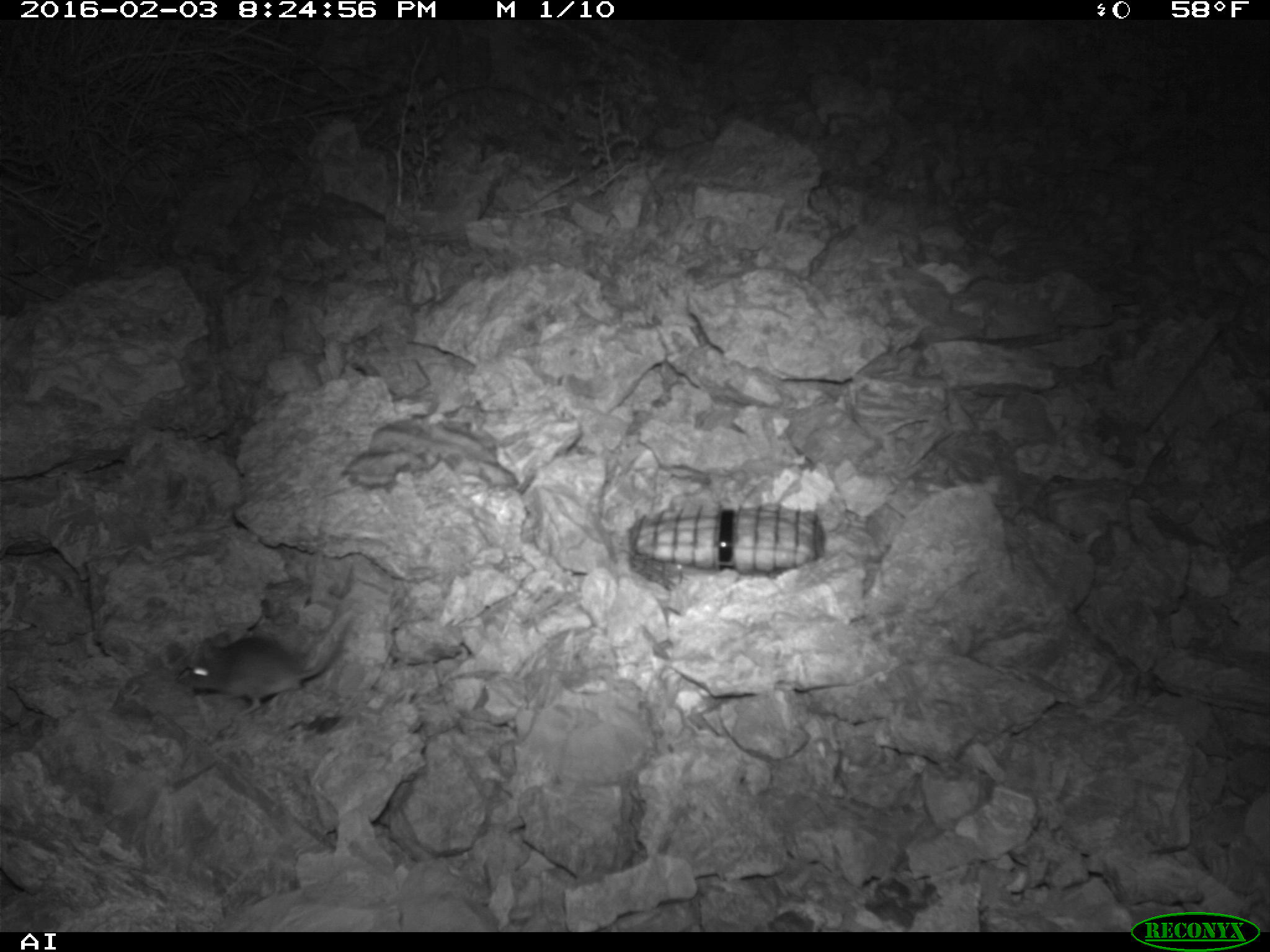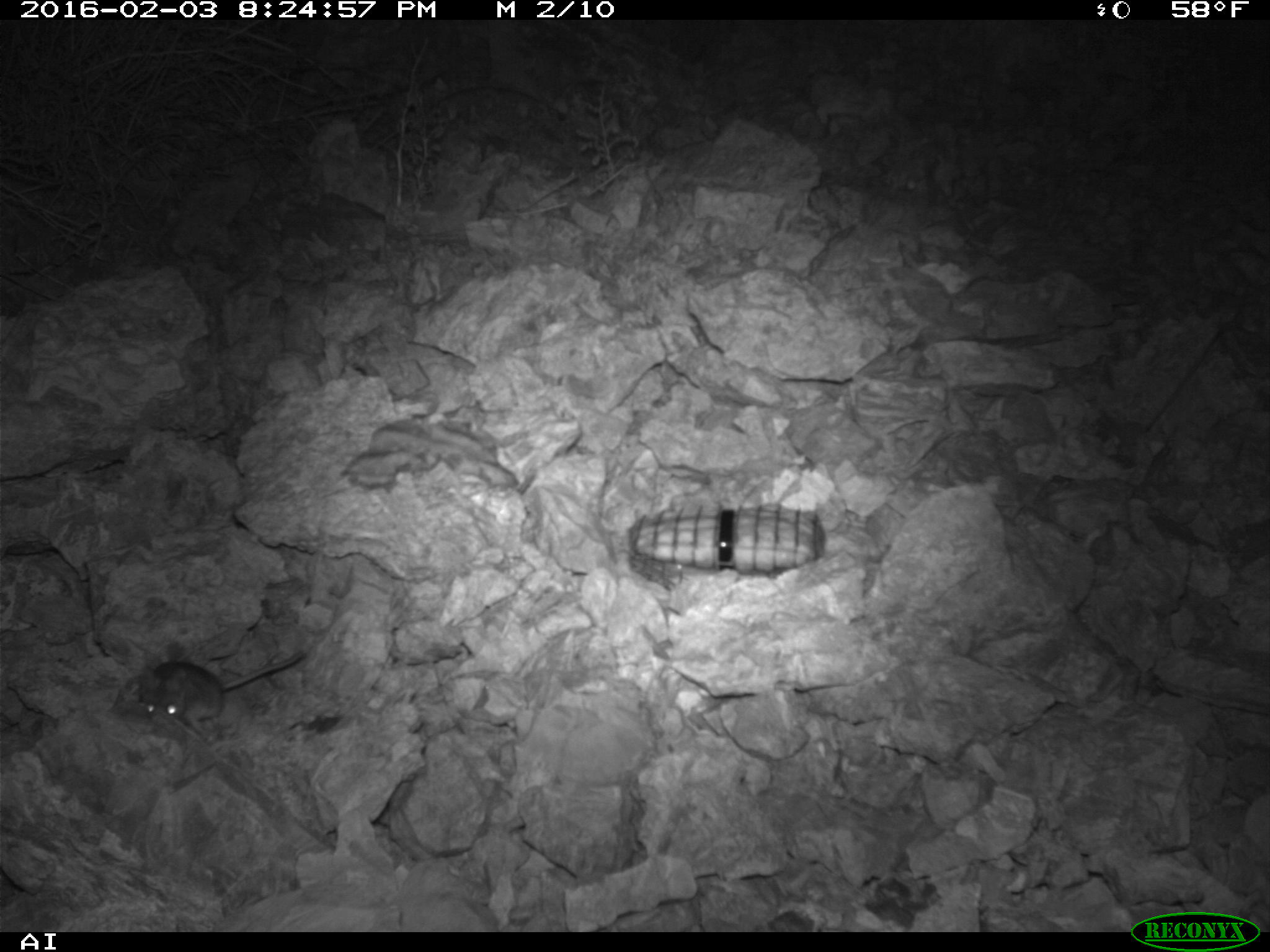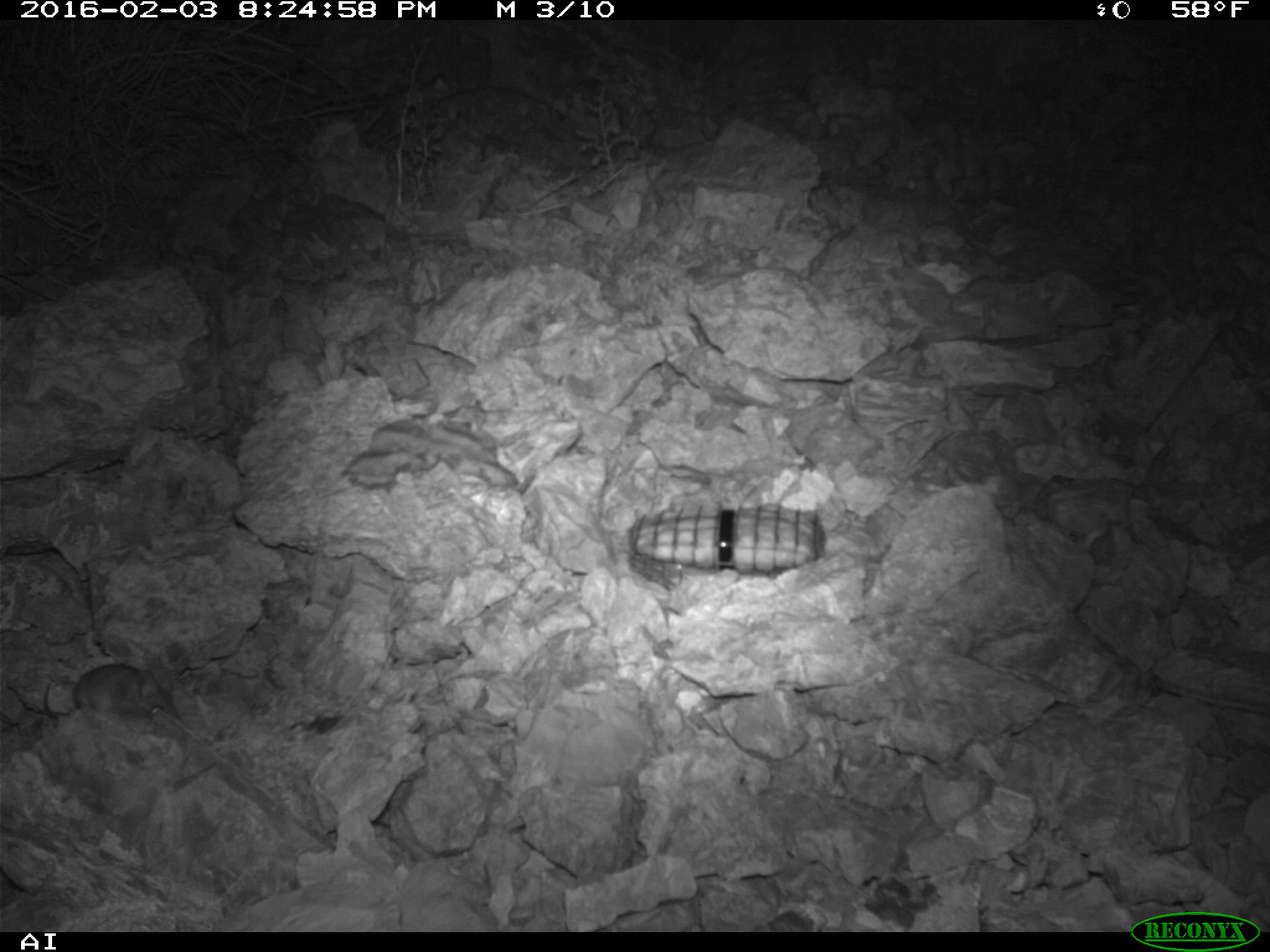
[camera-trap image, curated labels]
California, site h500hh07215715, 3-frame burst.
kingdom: Animalia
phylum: Chordata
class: Mammalia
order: Rodentia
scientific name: Rodentia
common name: rodent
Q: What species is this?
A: Rodent (Rodentia).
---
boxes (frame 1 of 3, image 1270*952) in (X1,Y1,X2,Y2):
rodent: (187,609,351,715)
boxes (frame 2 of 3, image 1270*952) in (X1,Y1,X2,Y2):
rodent: (139,650,303,732)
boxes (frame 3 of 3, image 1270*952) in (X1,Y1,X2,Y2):
rodent: (42,663,182,722)